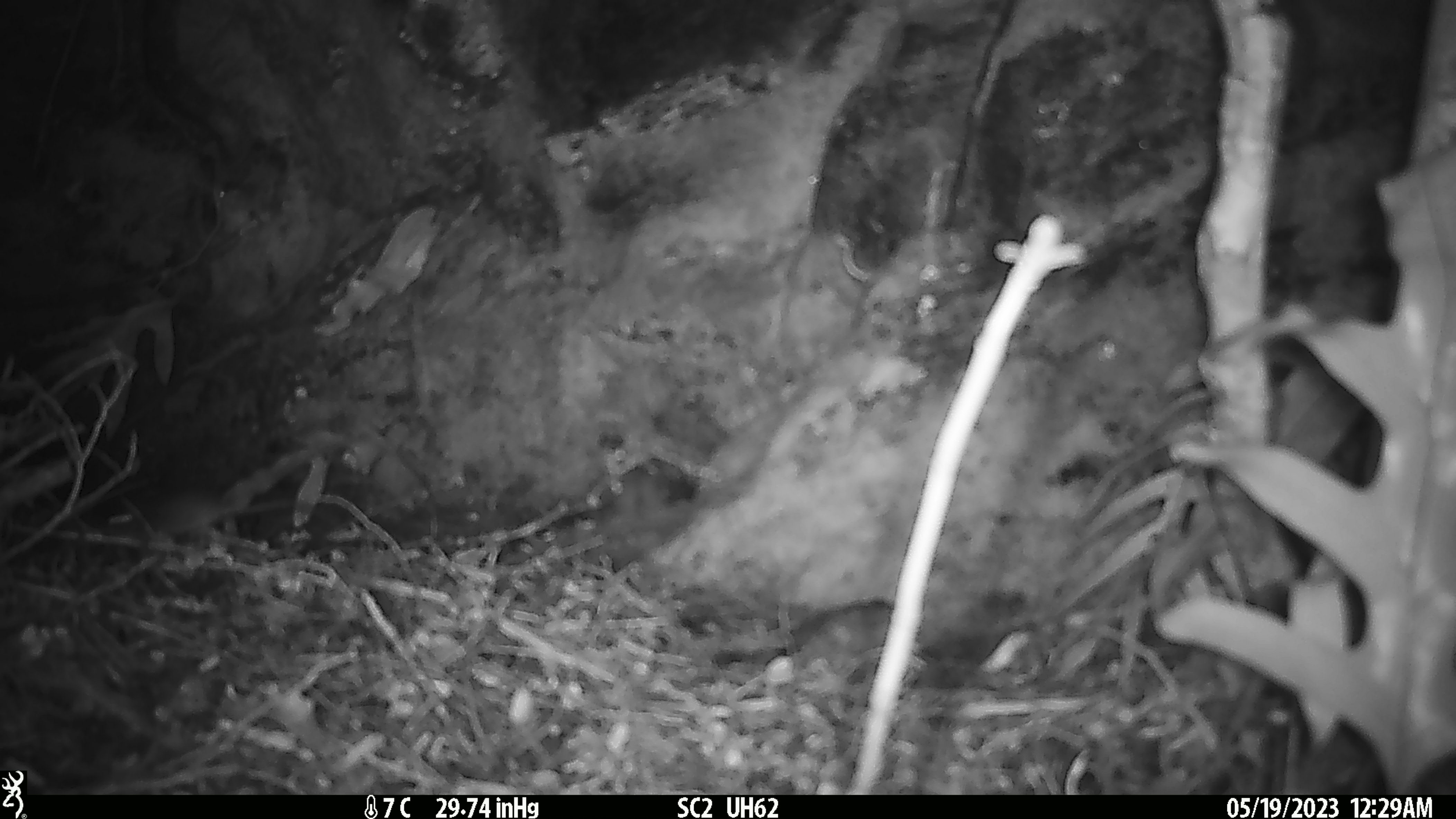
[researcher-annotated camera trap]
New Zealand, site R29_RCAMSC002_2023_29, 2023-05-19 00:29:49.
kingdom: Animalia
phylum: Chordata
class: Mammalia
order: Rodentia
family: Muridae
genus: Mus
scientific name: Mus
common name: mouse